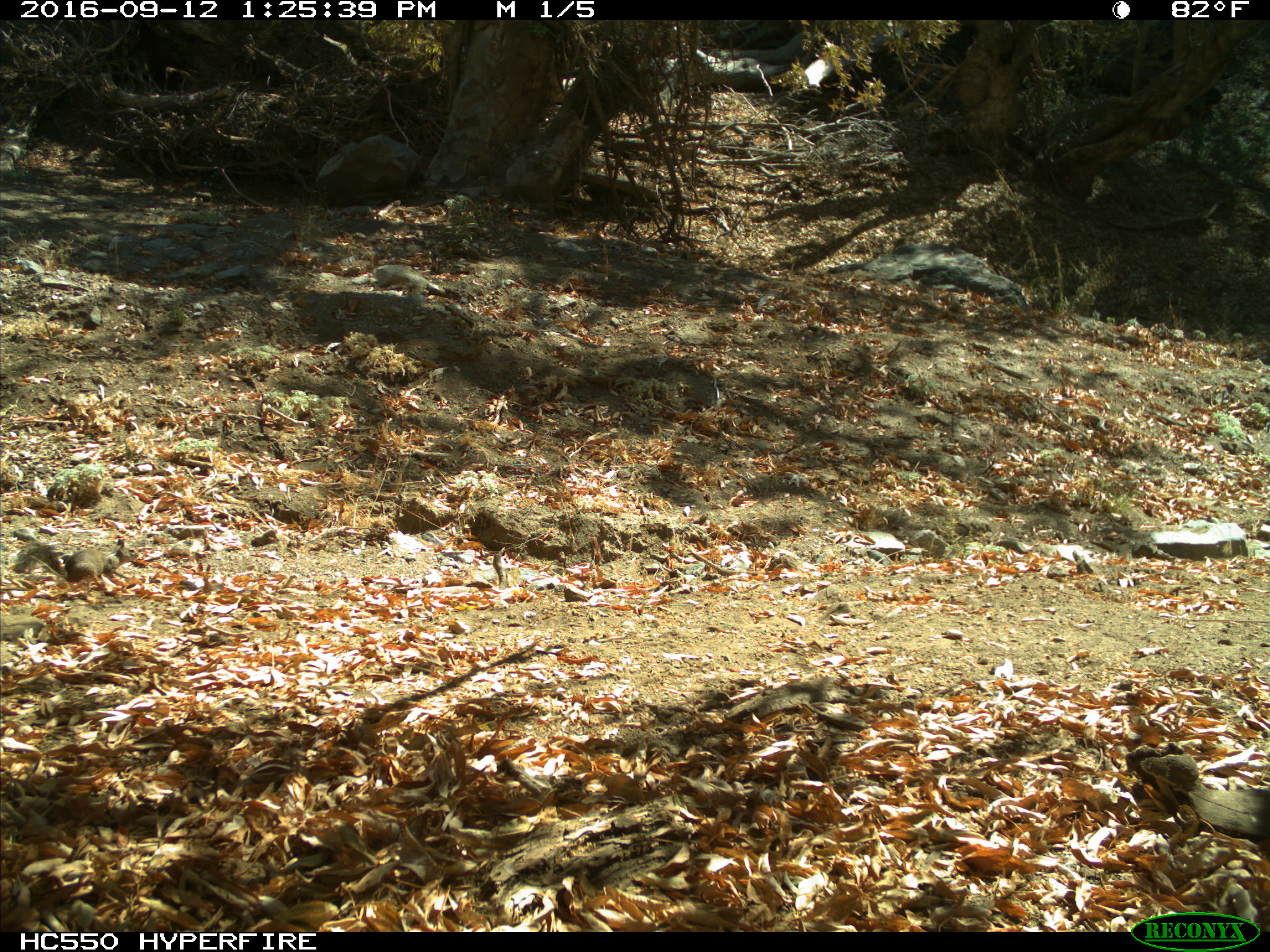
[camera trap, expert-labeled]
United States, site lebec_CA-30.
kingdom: Animalia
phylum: Chordata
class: Mammalia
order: Rodentia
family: Sciuridae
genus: Otospermophilus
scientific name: Otospermophilus beecheyi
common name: california ground squirrel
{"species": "Otospermophilus beecheyi (california ground squirrel)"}